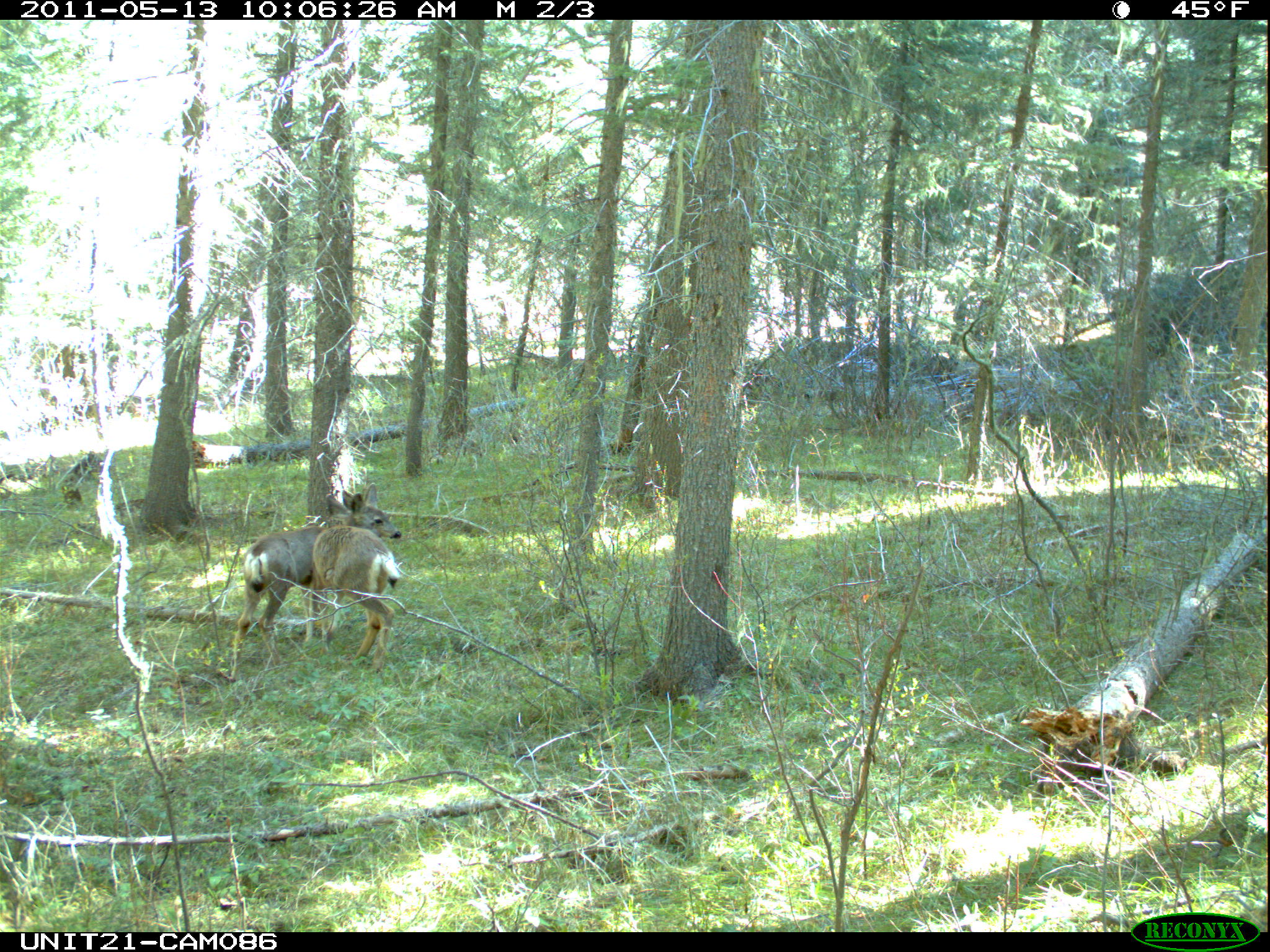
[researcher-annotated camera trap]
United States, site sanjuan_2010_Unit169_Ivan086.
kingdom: Animalia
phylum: Chordata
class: Mammalia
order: Artiodactyla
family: Cervidae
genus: Odocoileus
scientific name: Odocoileus hemionus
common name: mule deer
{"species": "Odocoileus hemionus (mule deer)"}